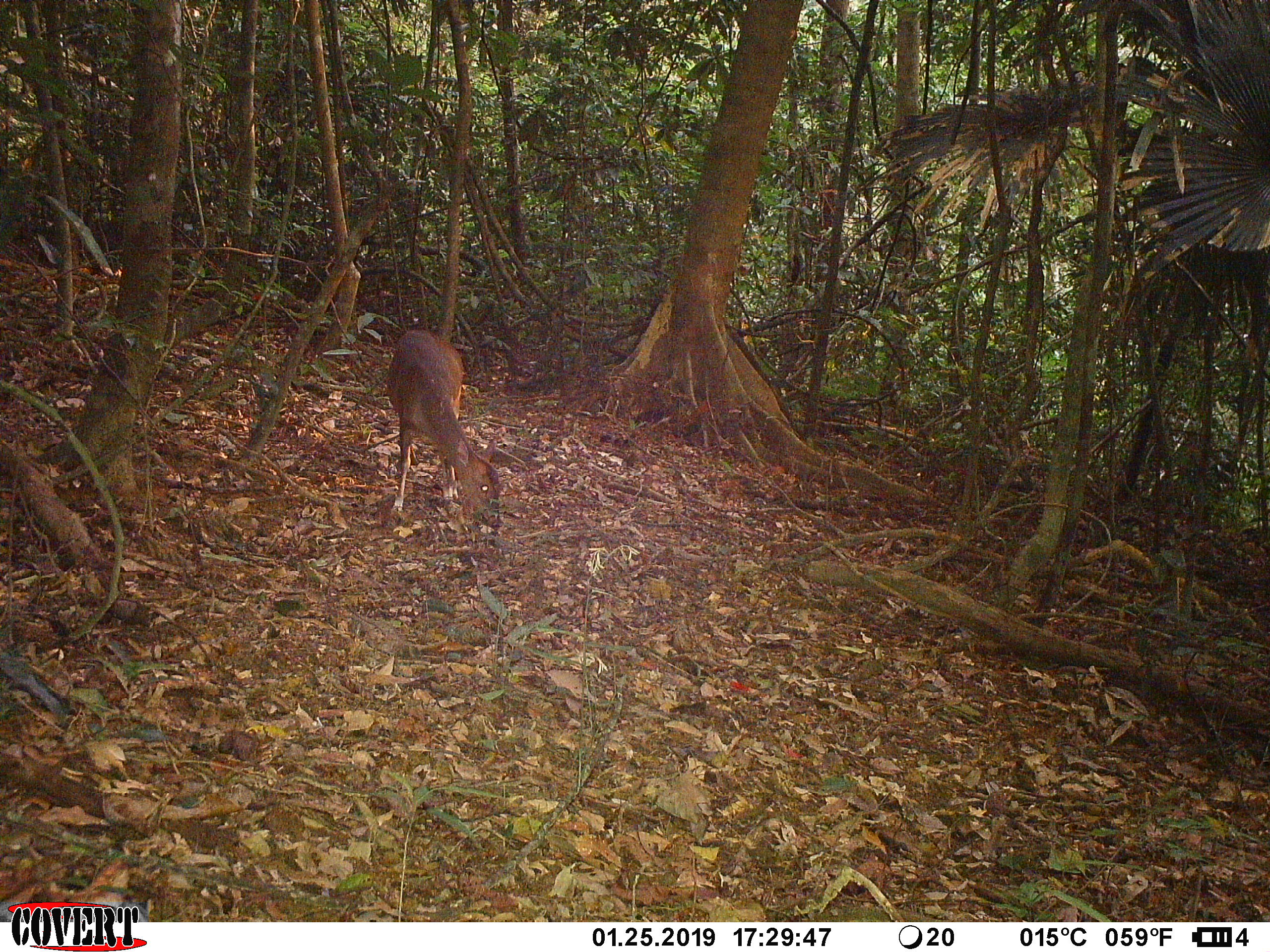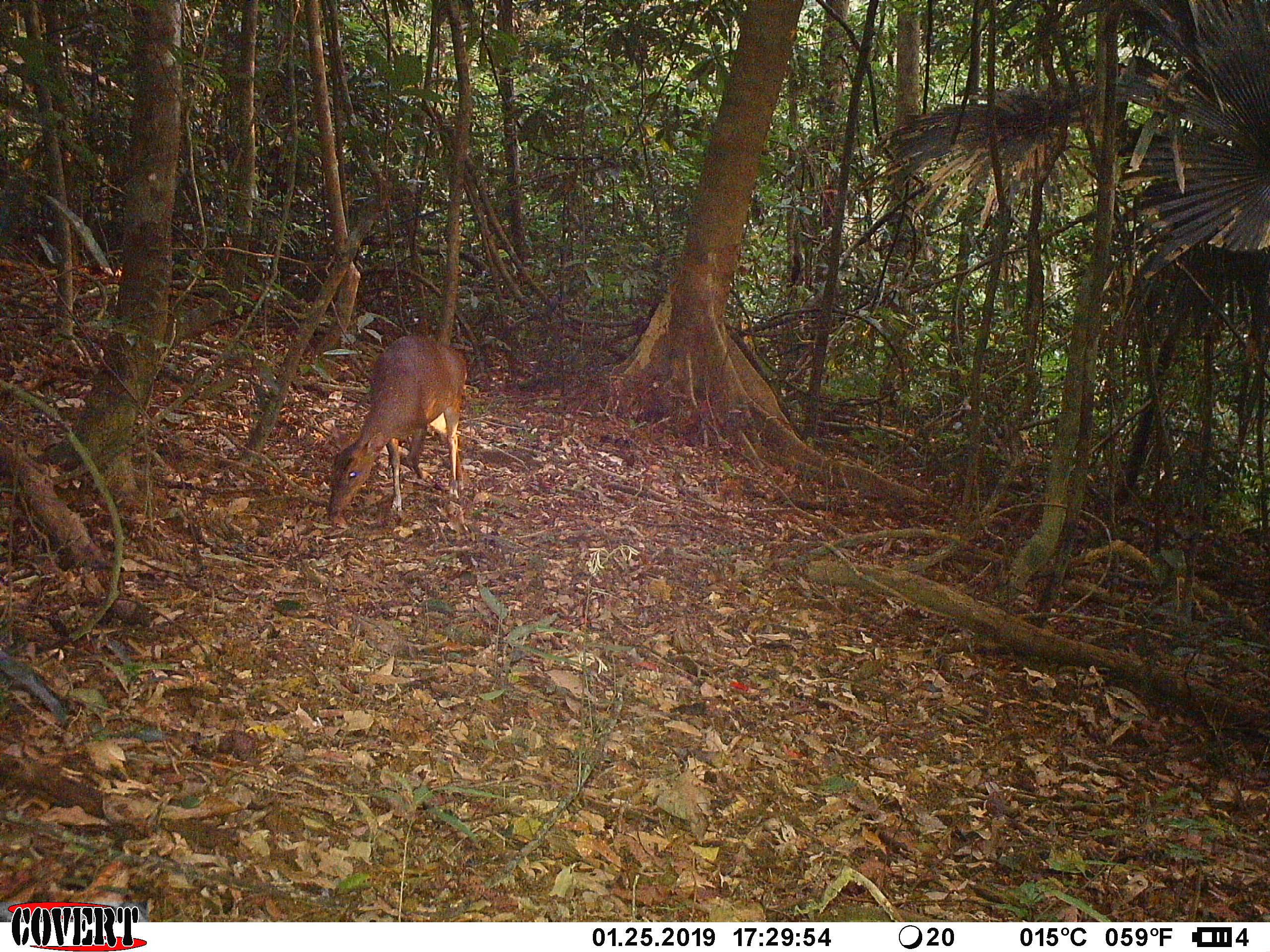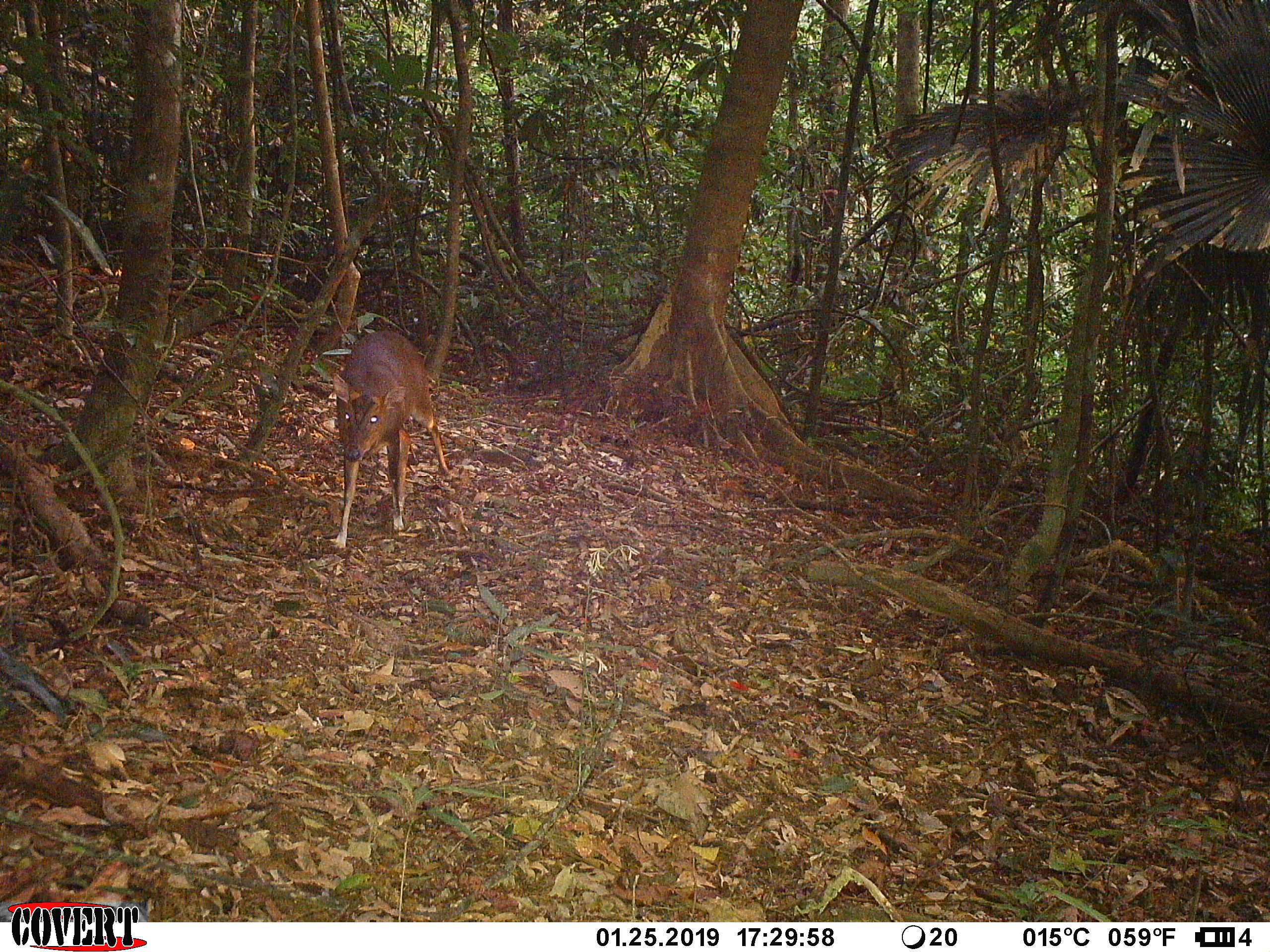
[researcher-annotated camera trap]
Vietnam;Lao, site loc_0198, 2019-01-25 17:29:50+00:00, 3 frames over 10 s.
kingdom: Animalia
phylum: Chordata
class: Mammalia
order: Artiodactyla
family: Cervidae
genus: Muntiacus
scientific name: Muntiacus vuquangensis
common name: large-antlered muntjac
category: large antlered muntjac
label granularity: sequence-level